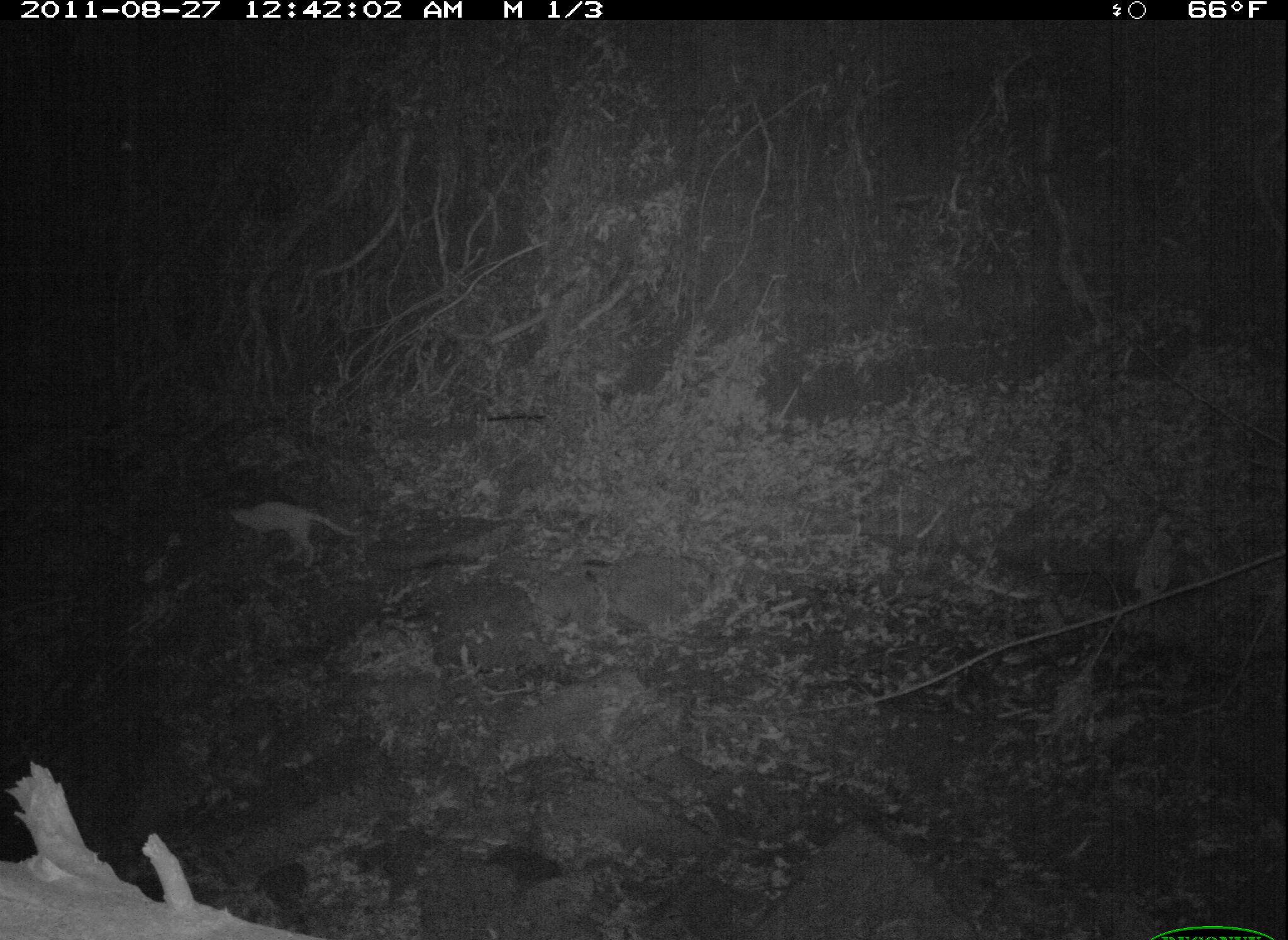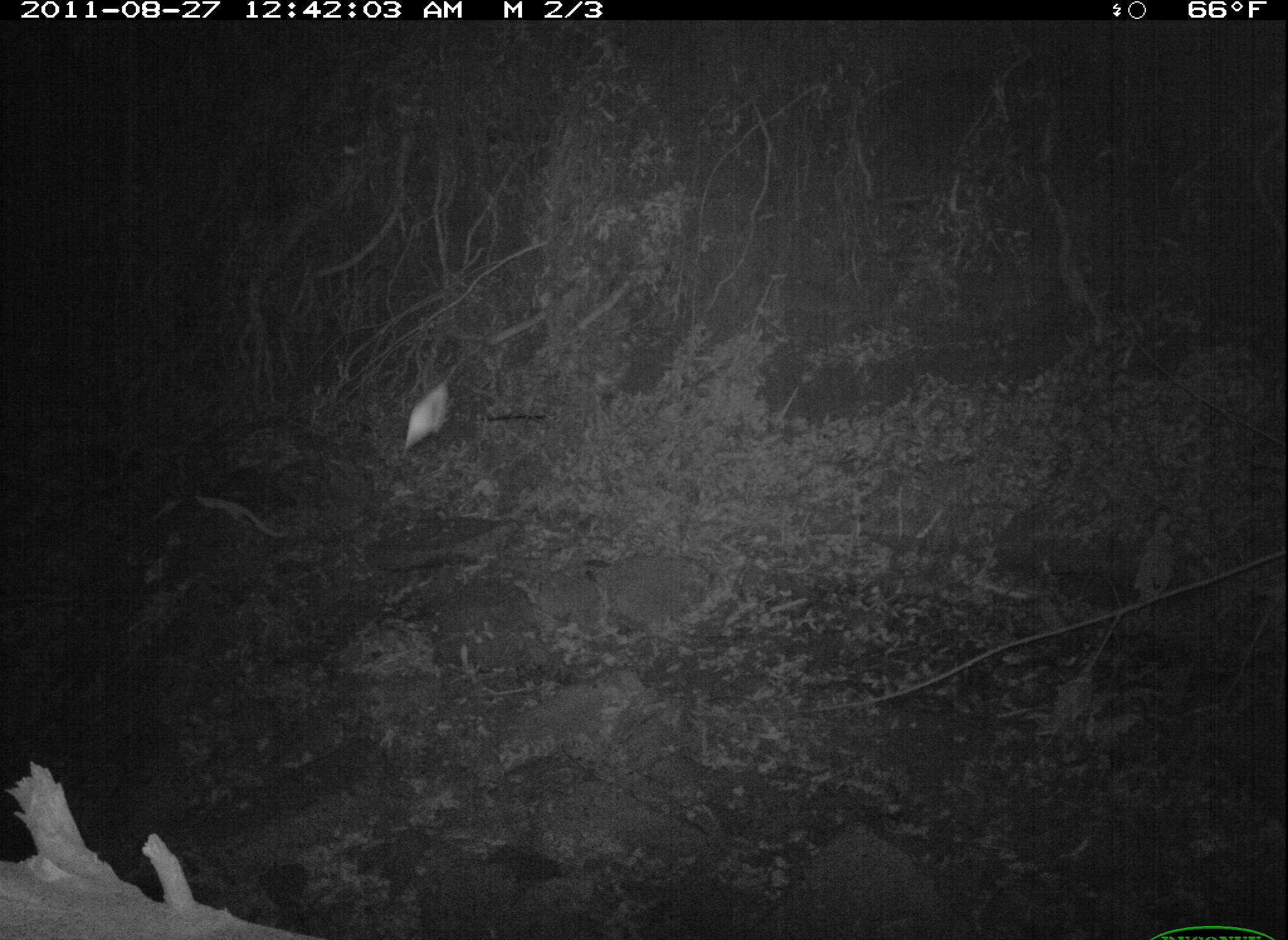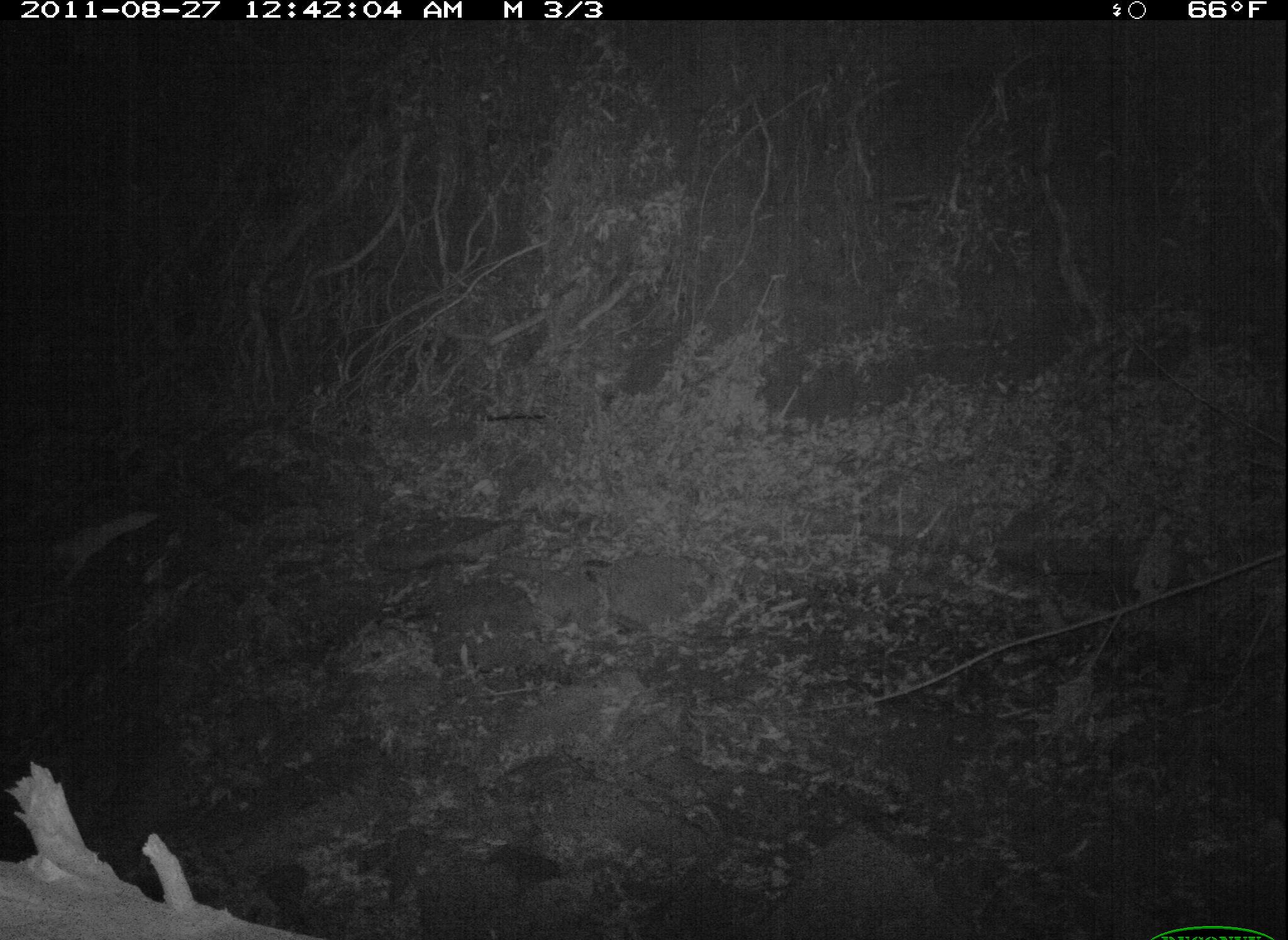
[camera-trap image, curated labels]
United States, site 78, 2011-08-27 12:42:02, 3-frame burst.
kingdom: Animalia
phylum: Chordata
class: Mammalia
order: Carnivora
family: Felidae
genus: Felis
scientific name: Felis catus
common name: cat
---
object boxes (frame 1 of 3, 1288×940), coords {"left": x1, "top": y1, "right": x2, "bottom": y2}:
cat: {"left": 227, "top": 491, "right": 345, "bottom": 583}